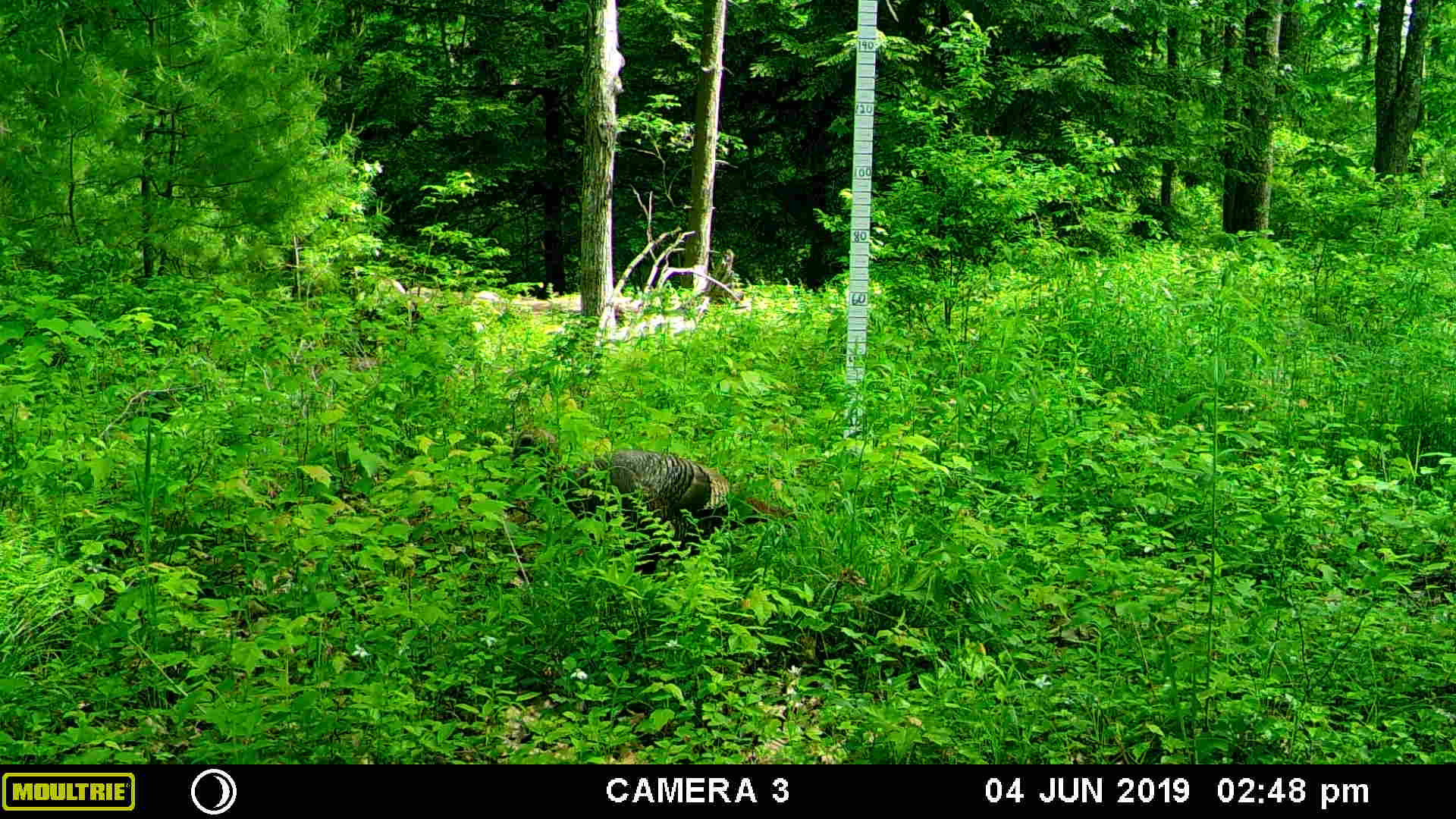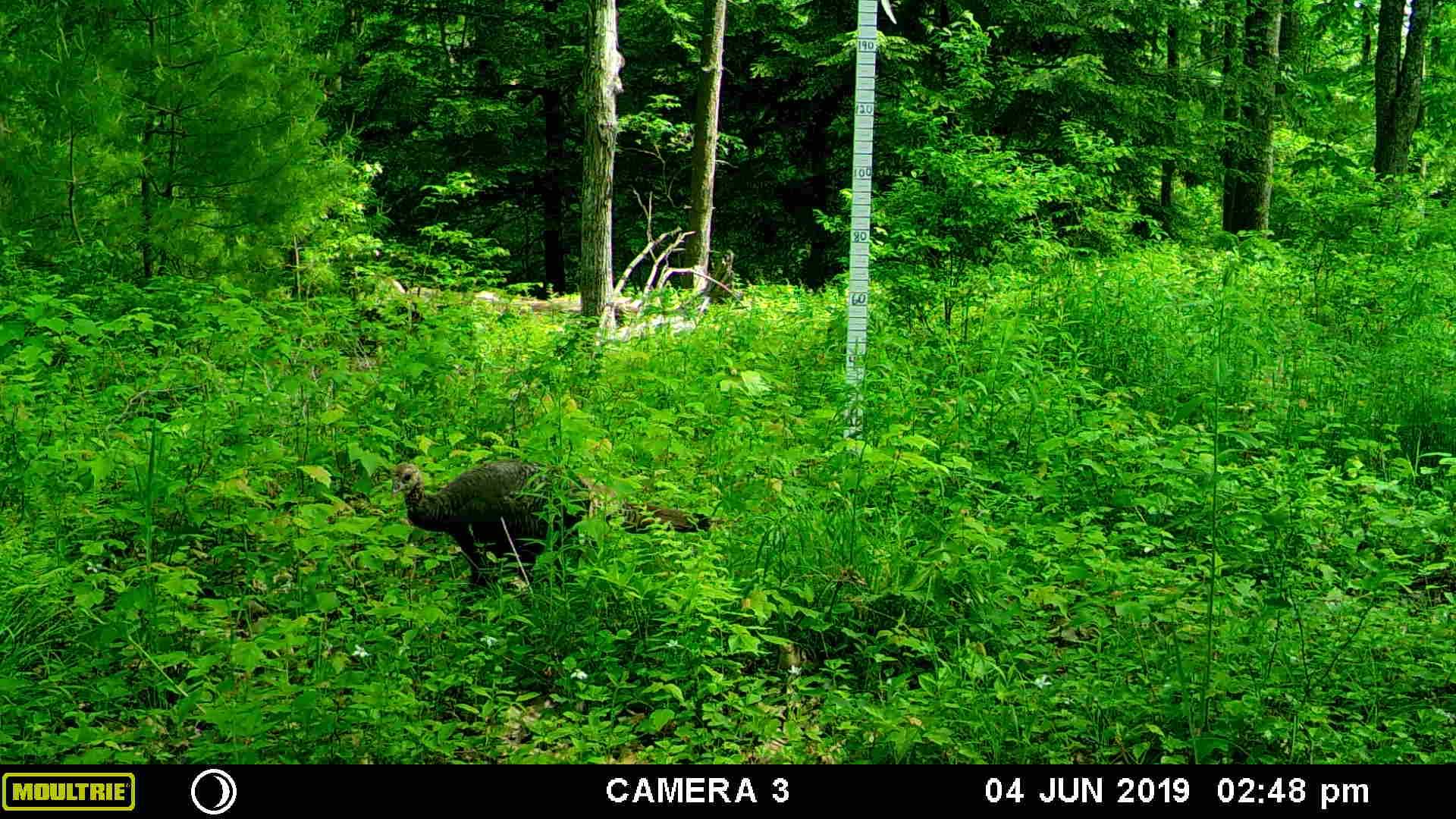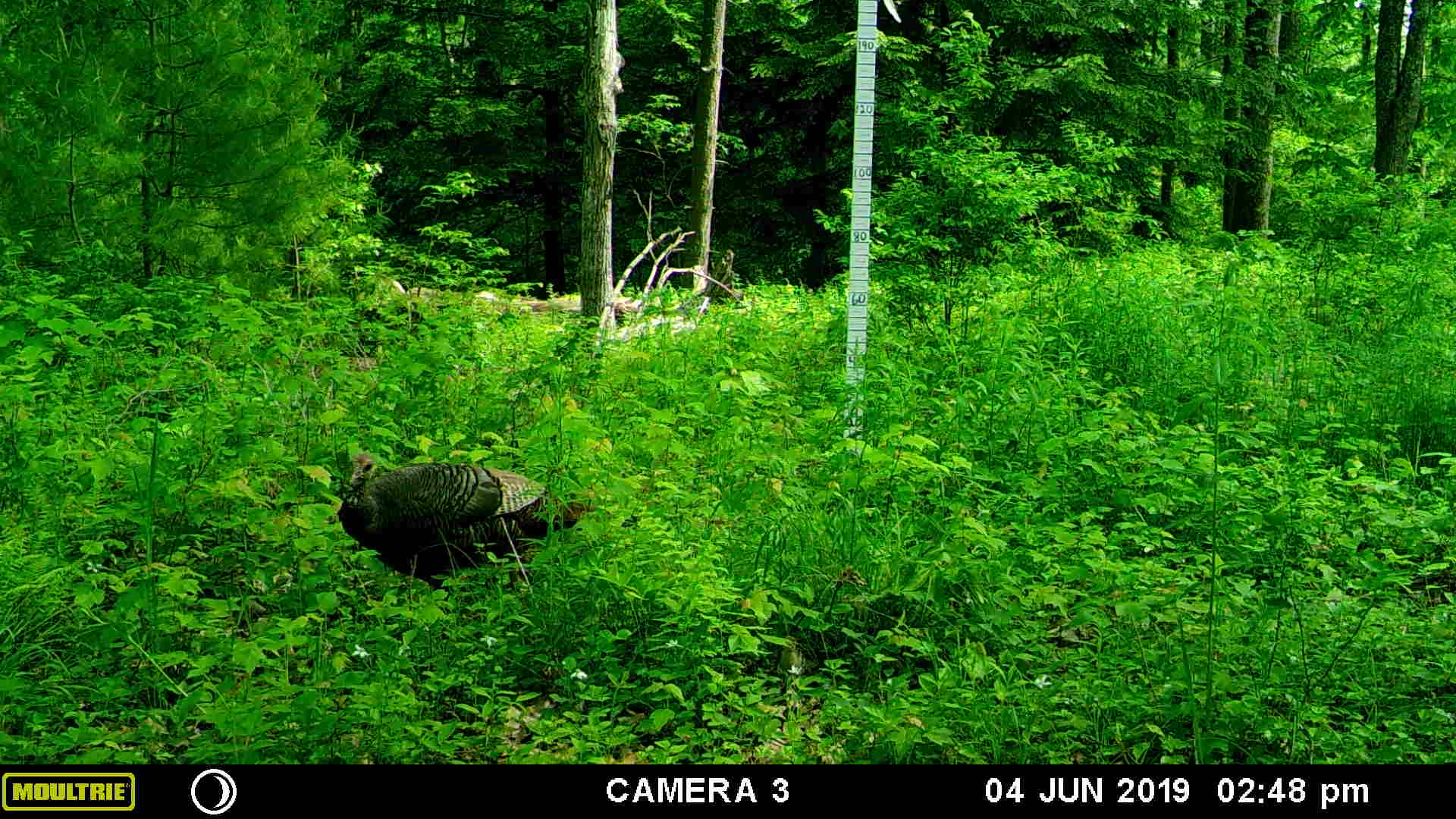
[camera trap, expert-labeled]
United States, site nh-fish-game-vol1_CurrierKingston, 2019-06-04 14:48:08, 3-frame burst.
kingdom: Animalia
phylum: Chordata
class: Aves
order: Galliformes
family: Phasianidae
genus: Meleagris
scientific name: Meleagris gallopavo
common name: wild turkey